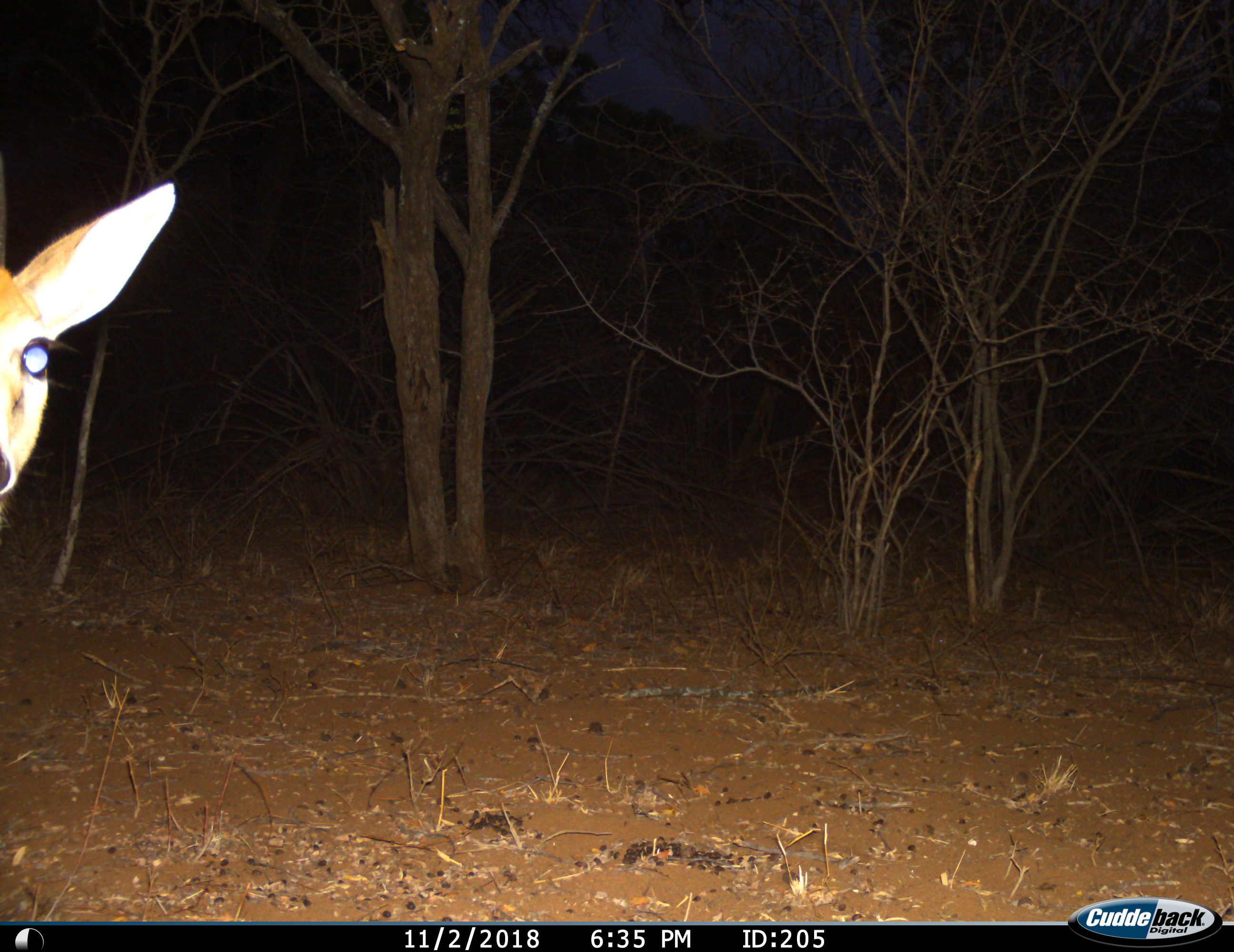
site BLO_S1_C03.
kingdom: Animalia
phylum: Chordata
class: Mammalia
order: Artiodactyla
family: Bovidae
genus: Sylvicapra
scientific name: Sylvicapra grimmia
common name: common duiker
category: duikercommongrey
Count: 1.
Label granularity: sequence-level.